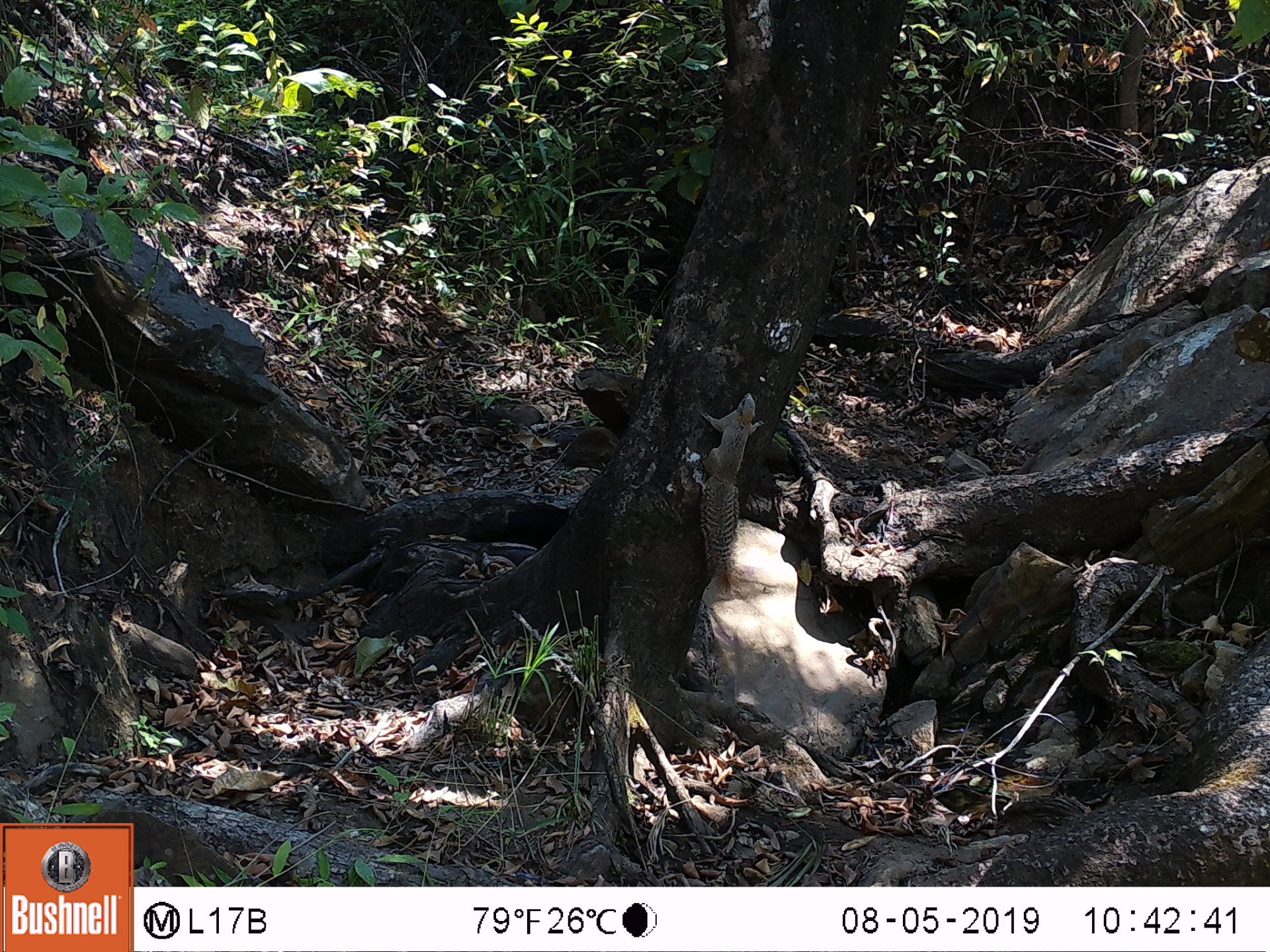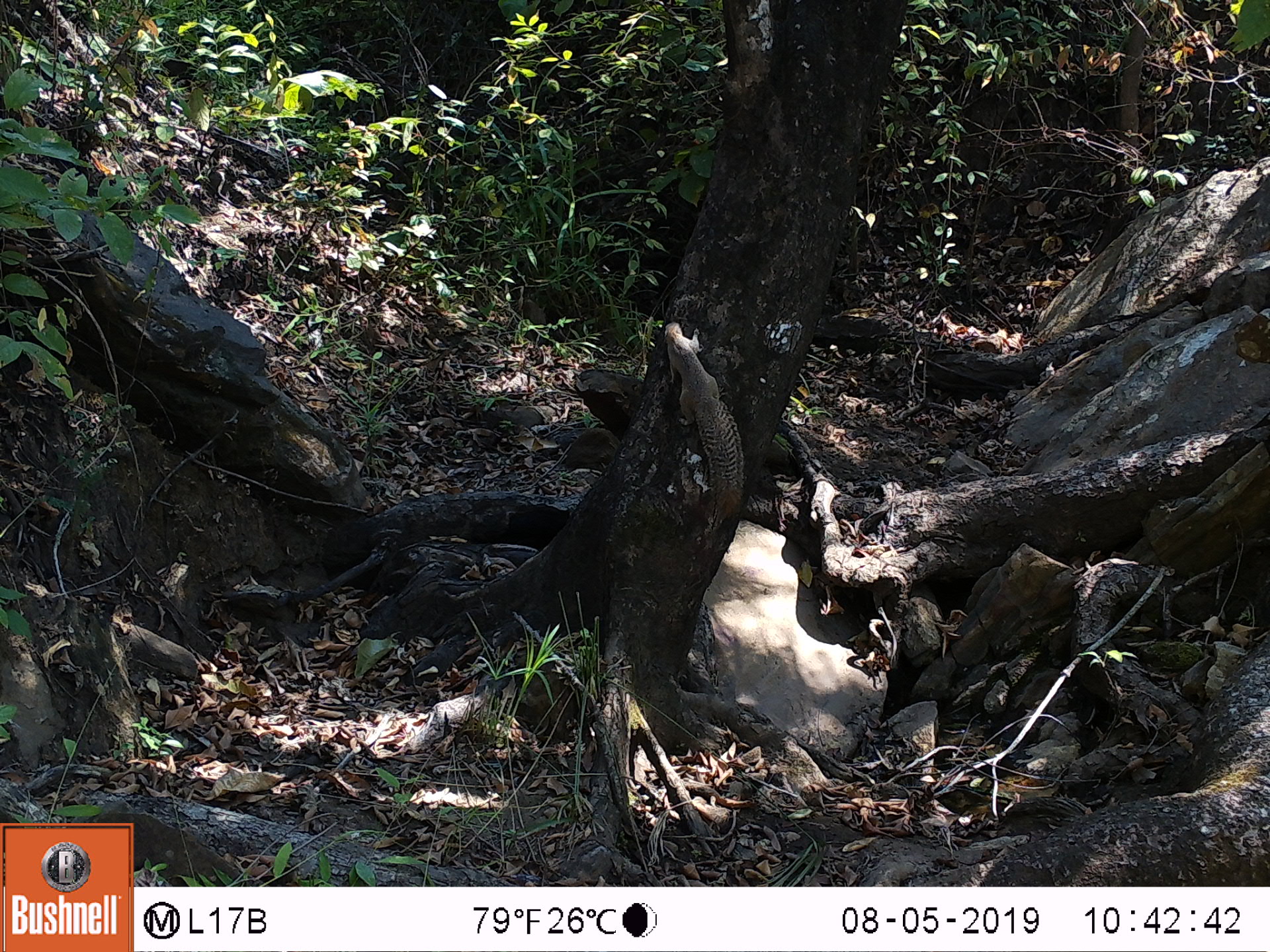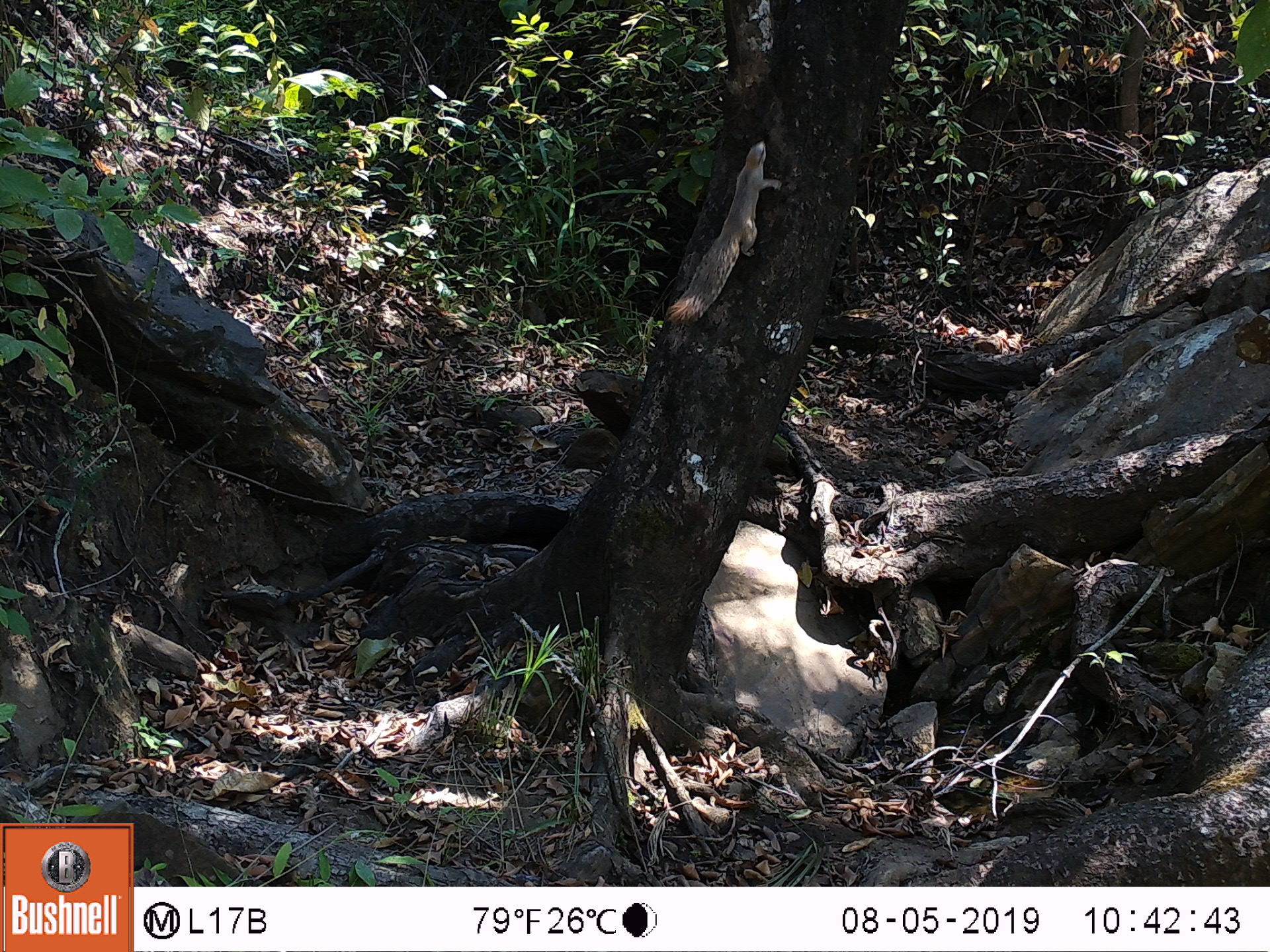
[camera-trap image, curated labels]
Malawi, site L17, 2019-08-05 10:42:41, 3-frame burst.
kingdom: Animalia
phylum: Chordata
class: Mammalia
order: Rodentia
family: Sciuridae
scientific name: Sciuridae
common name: squirrel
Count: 1.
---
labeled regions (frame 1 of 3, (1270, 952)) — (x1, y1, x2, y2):
squirrel: (693, 382, 757, 601)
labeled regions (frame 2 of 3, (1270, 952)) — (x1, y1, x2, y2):
squirrel: (654, 310, 744, 523)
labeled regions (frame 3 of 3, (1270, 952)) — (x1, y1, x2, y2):
squirrel: (656, 138, 784, 333)